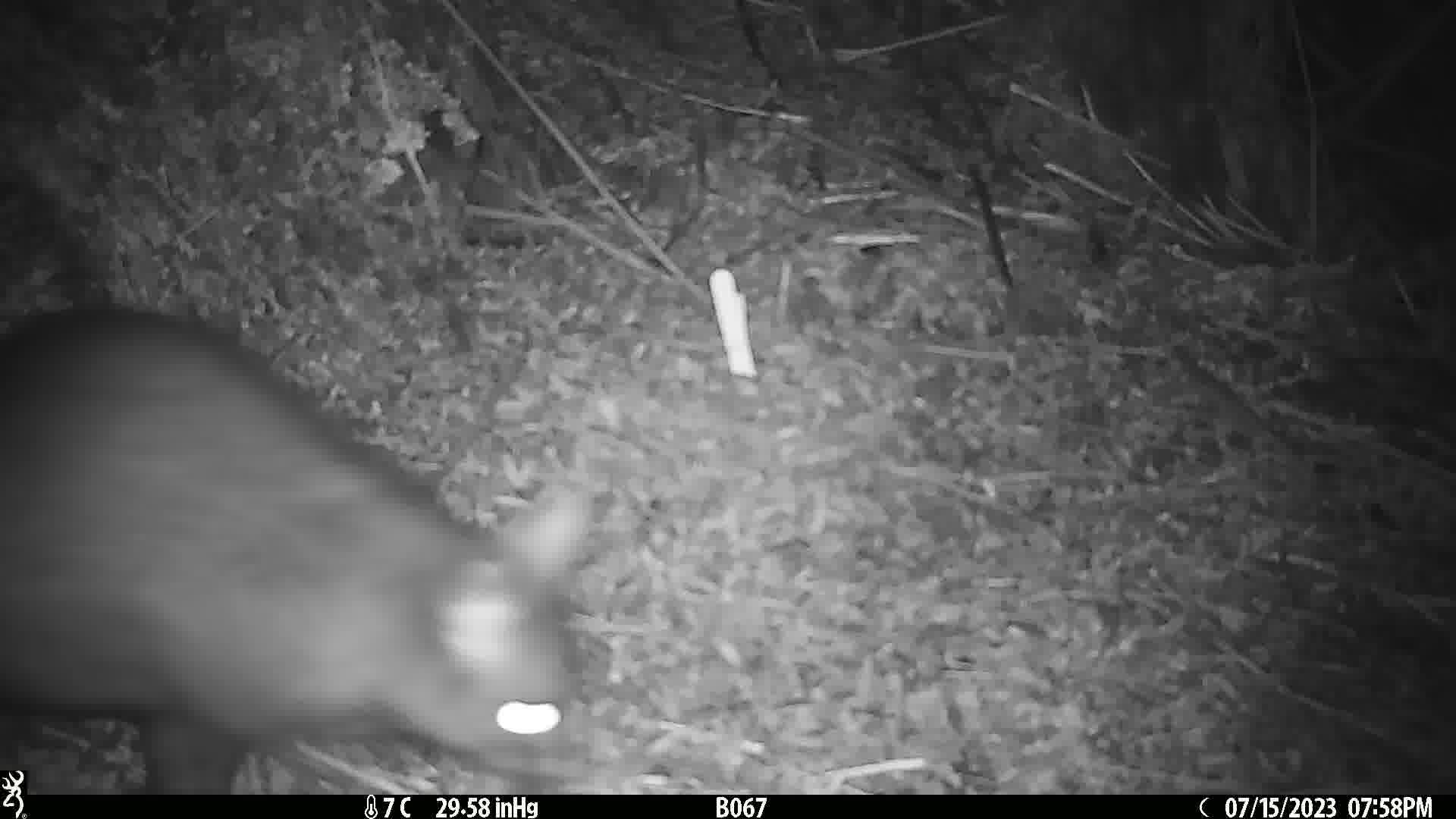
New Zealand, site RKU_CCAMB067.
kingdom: Animalia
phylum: Chordata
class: Mammalia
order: Diprotodontia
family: Phalangeridae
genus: Trichosurus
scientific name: Trichosurus vulpecula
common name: common brushtail possum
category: possum